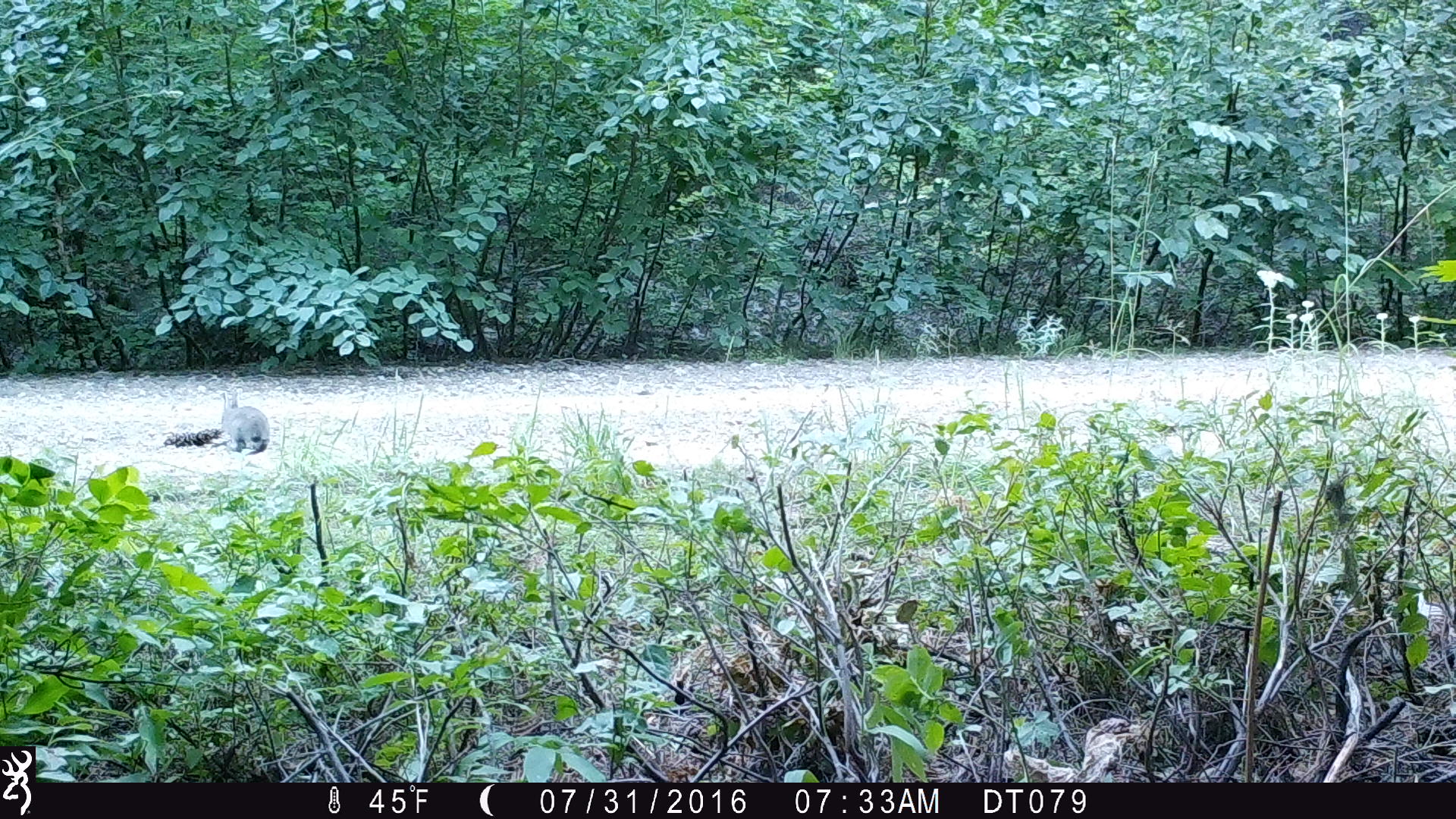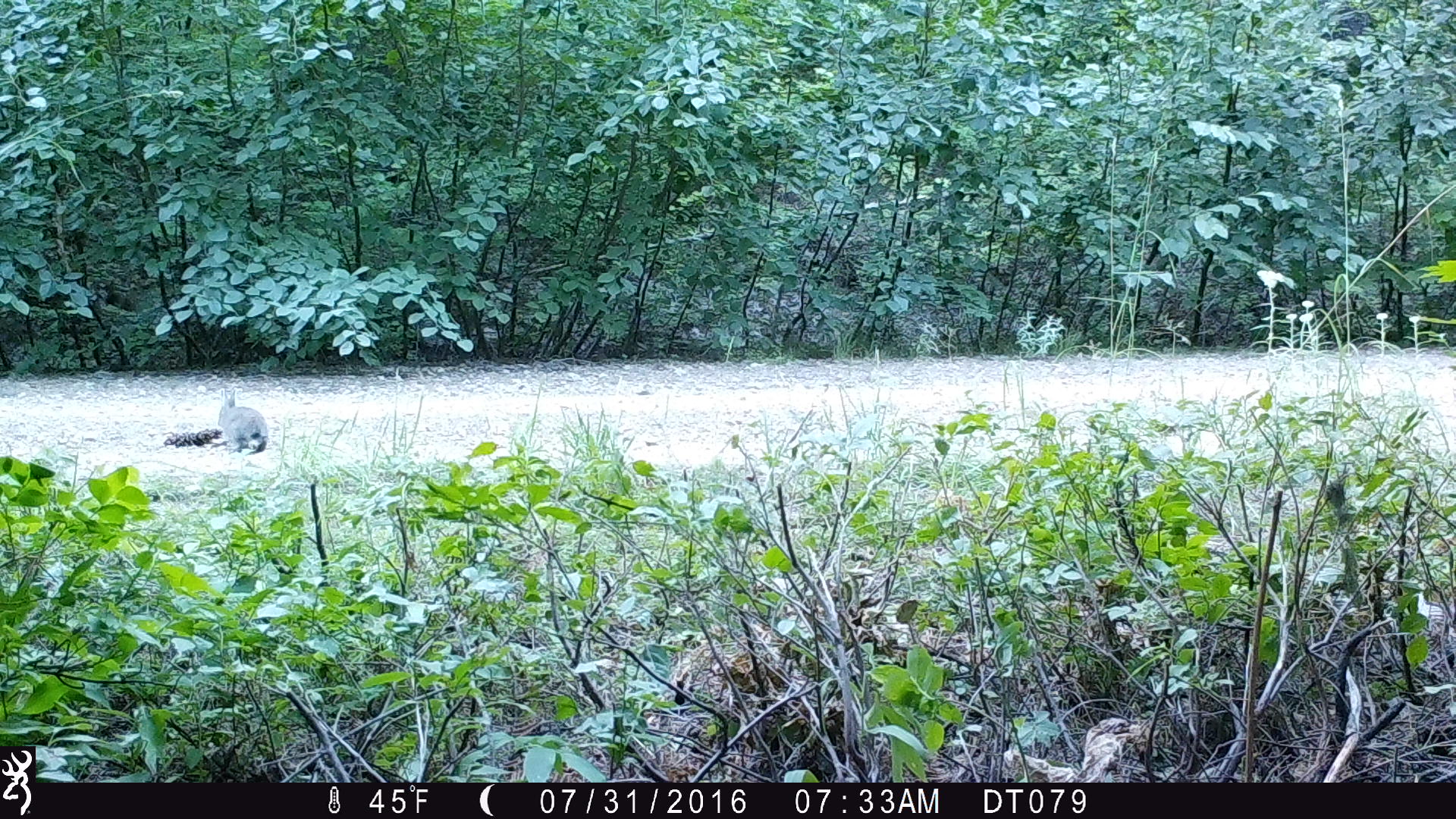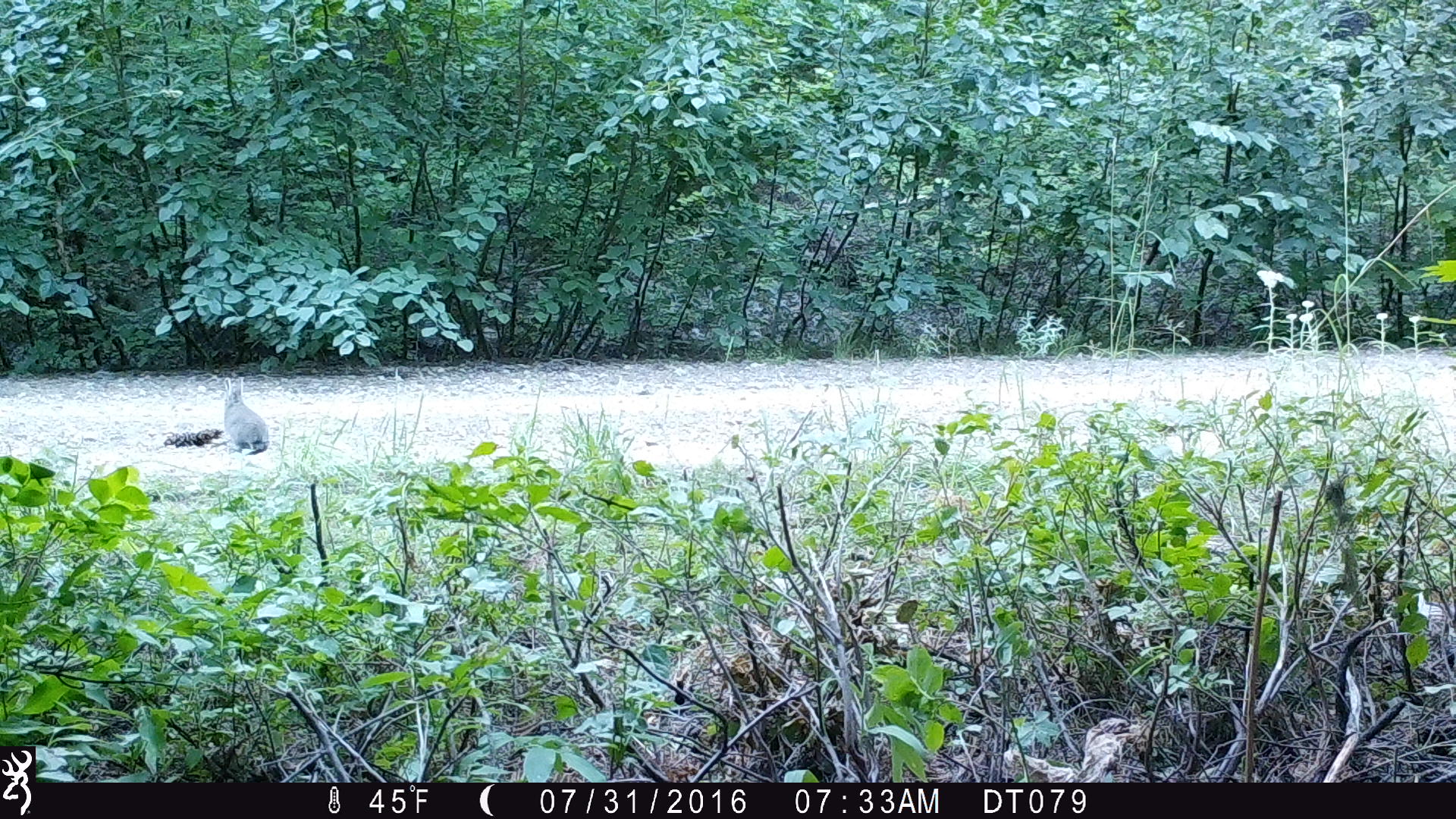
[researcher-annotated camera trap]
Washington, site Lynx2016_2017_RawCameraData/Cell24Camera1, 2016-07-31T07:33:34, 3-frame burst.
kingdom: Animalia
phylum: Chordata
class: Mammalia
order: Lagomorpha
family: Leporidae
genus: Lepus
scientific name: Lepus americanus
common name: snowshoe hare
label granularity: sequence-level